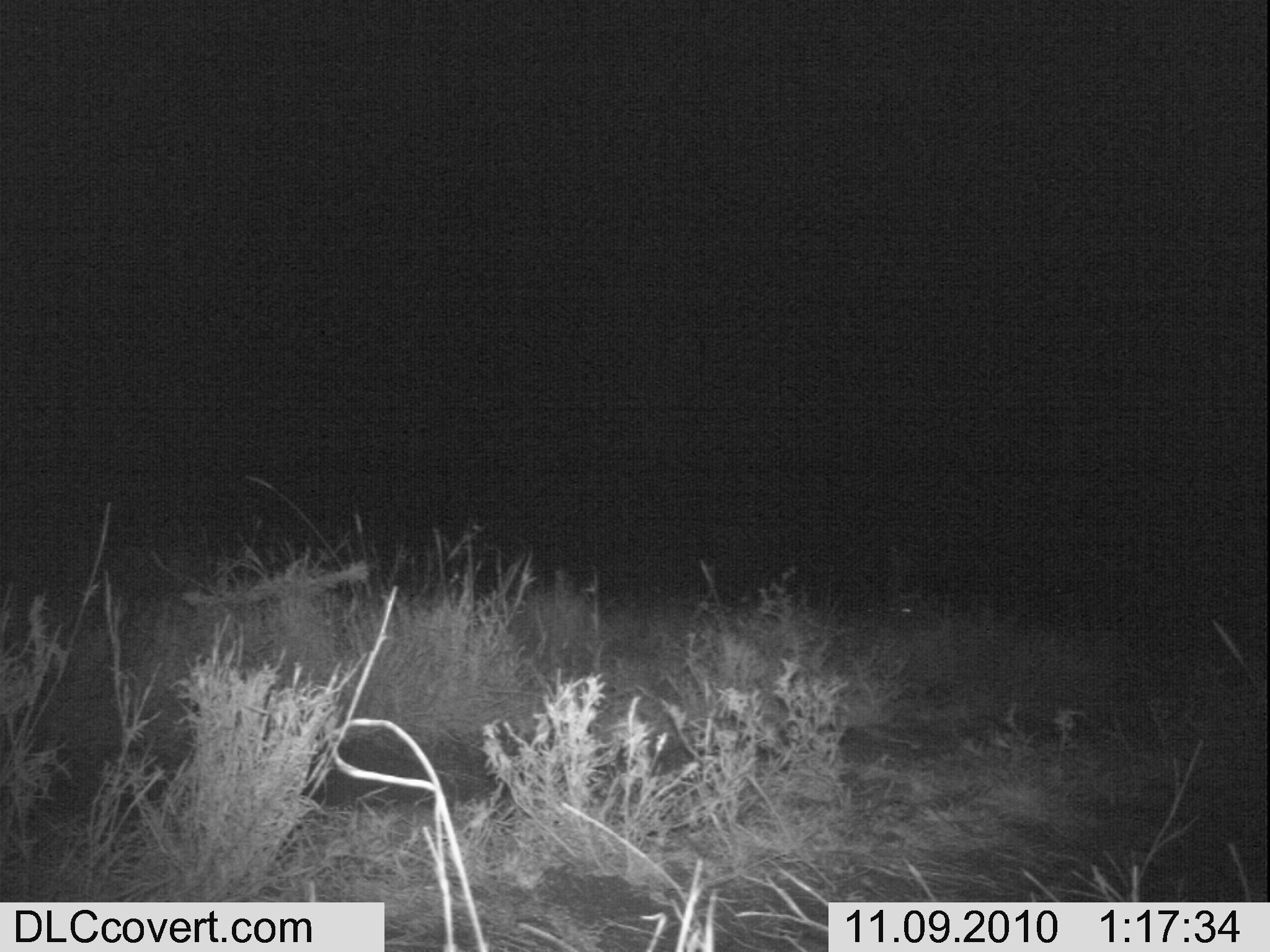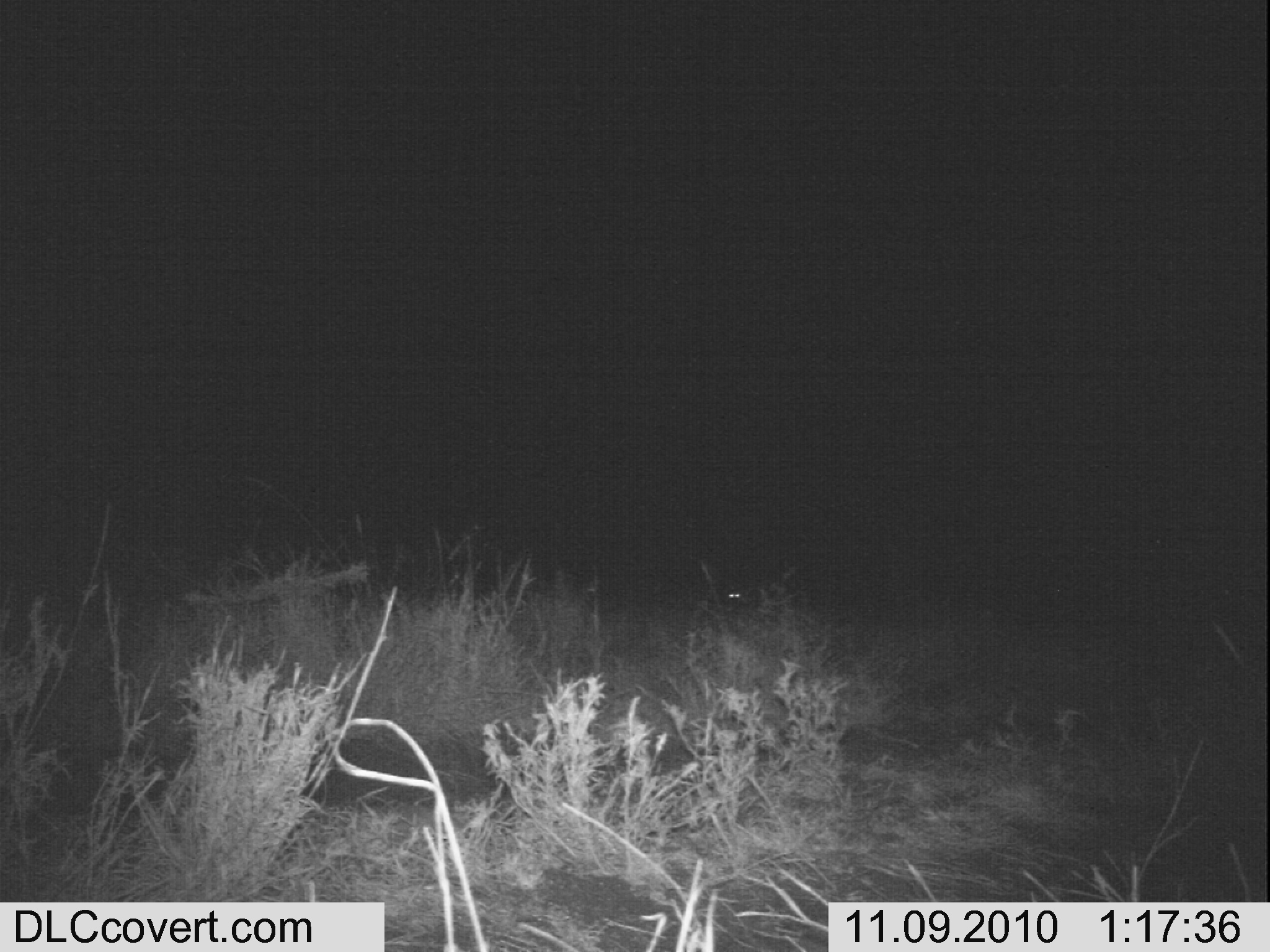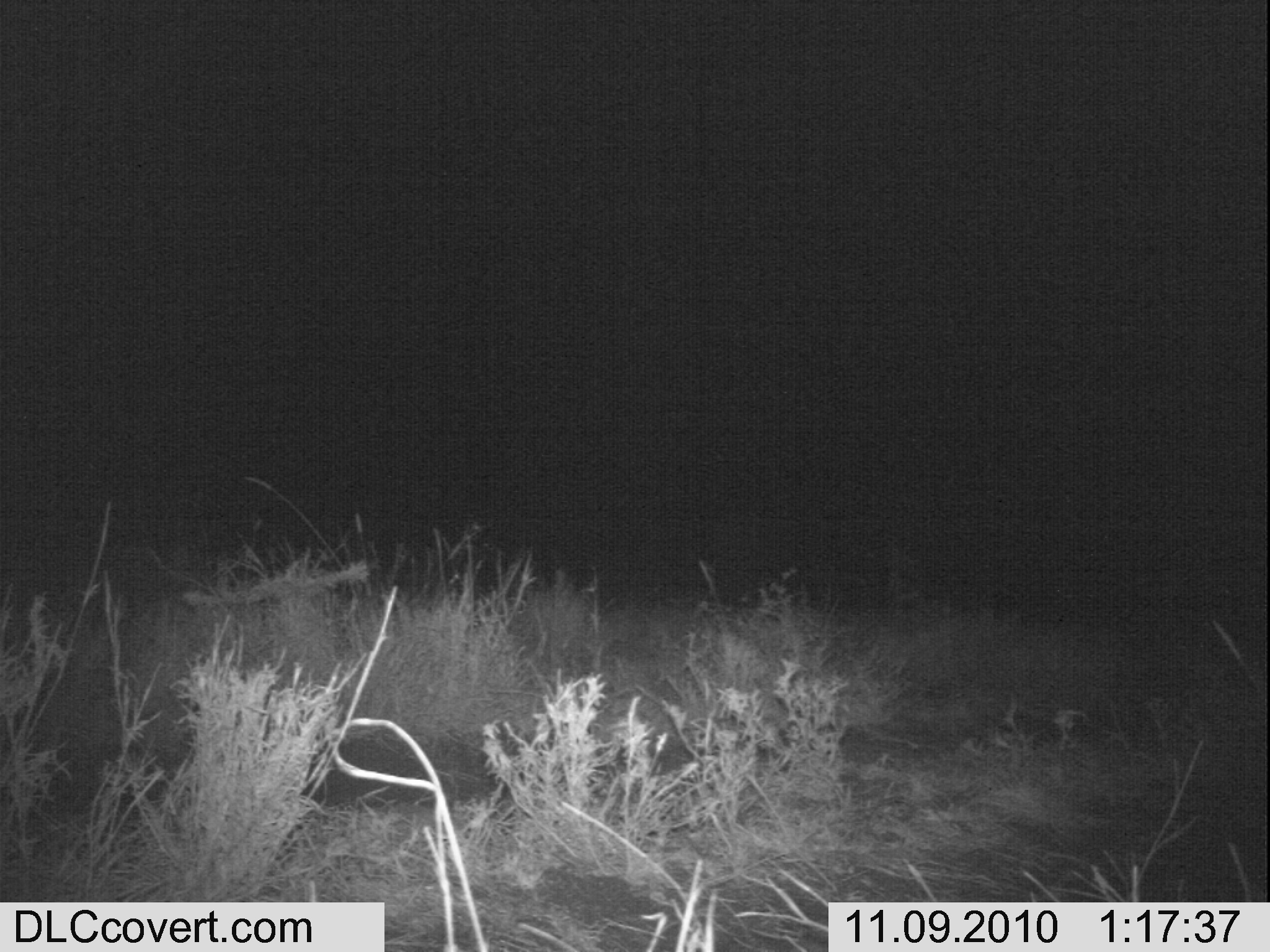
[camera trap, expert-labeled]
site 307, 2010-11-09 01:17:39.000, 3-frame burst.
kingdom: Animalia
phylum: Chordata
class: Mammalia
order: Carnivora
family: Hyaenidae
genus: Crocuta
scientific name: Crocuta crocuta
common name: spotted hyena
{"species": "Crocuta crocuta (spotted hyena)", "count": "2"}